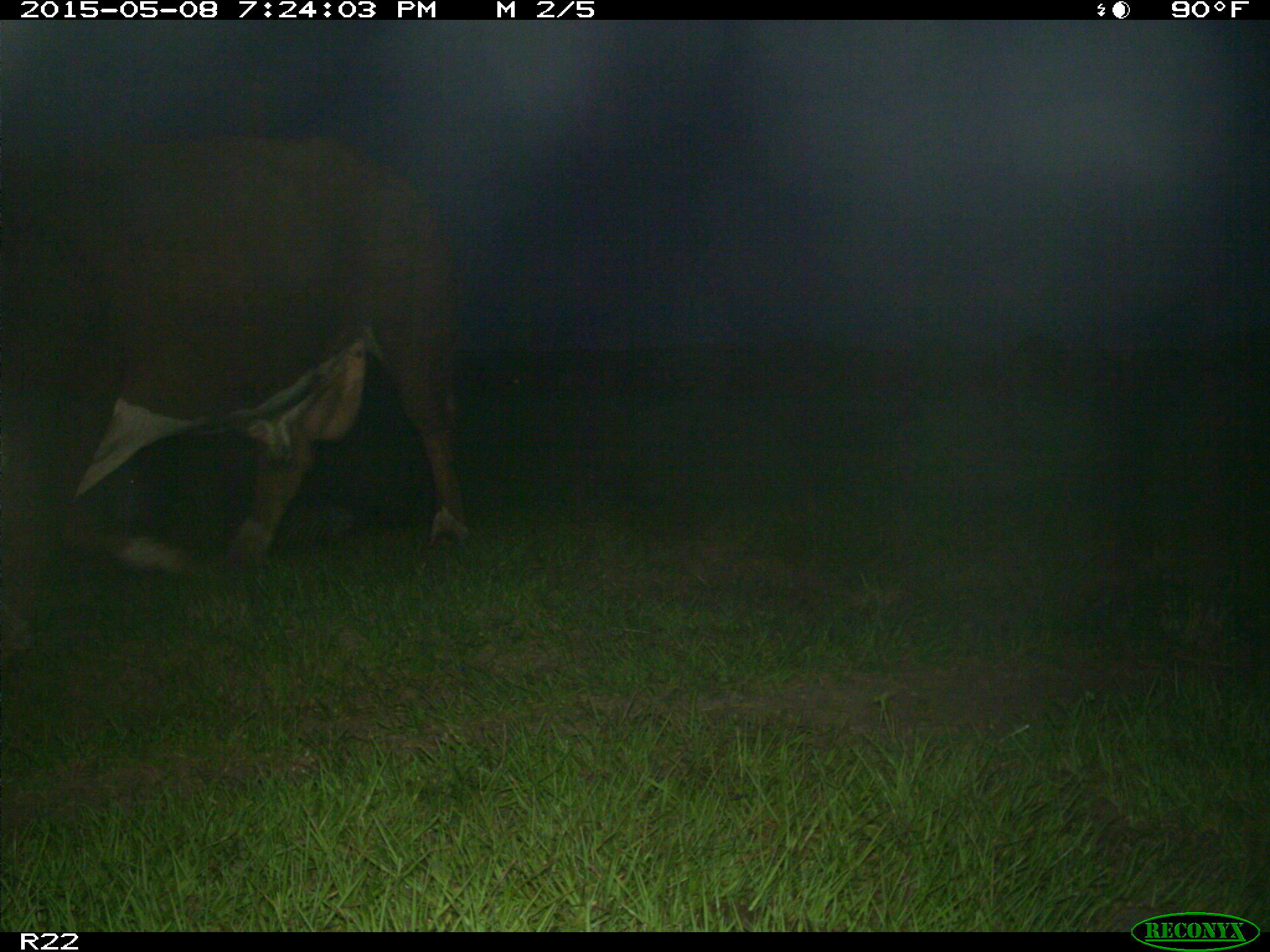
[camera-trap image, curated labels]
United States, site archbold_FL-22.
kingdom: Animalia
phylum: Chordata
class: Mammalia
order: Artiodactyla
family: Bovidae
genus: Bos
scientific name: Bos taurus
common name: domestic cow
Bos taurus (domestic cow).